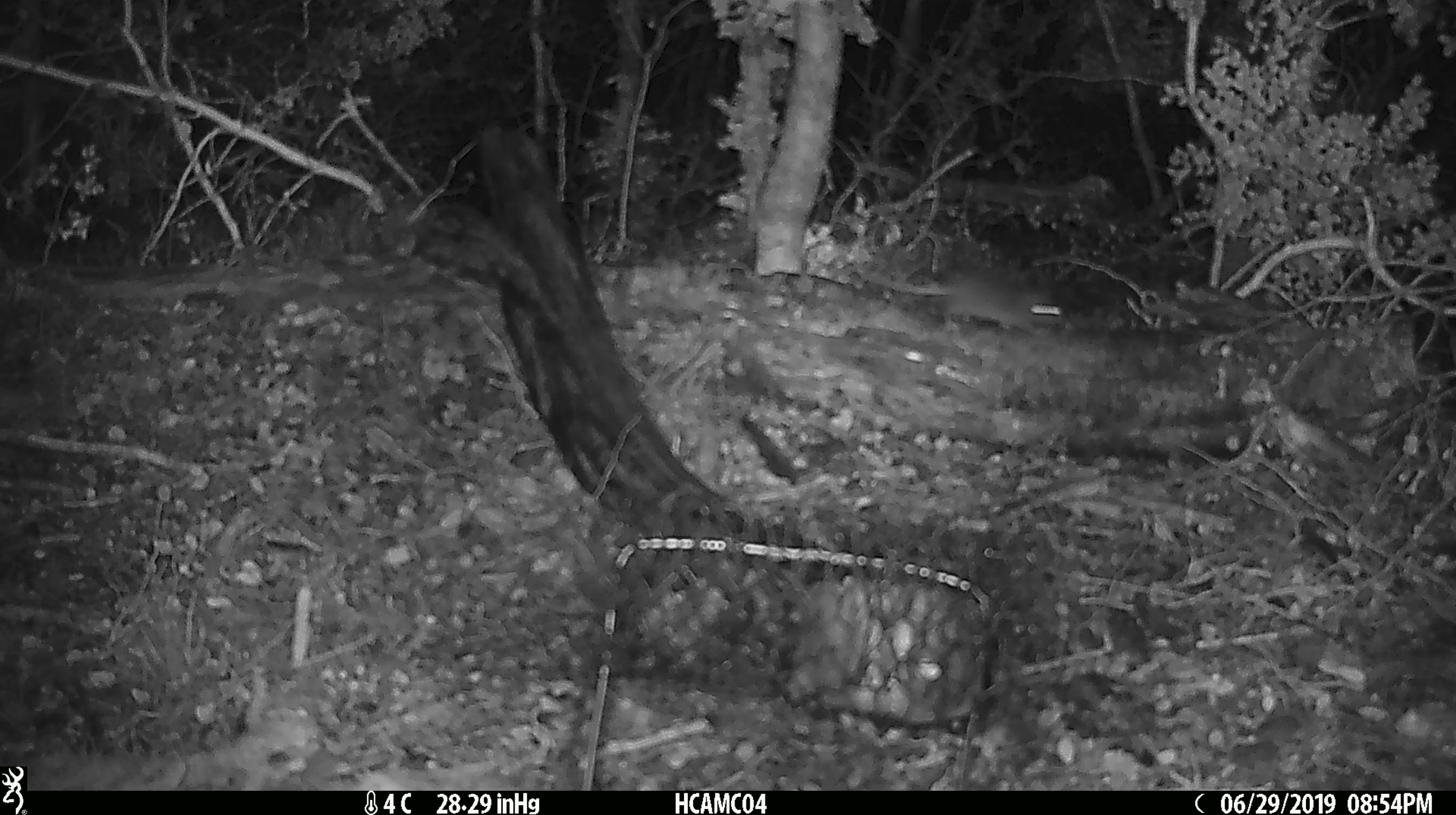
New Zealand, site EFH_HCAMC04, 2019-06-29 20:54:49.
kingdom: Animalia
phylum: Chordata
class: Mammalia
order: Rodentia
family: Muridae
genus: Mus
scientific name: Mus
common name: mouse